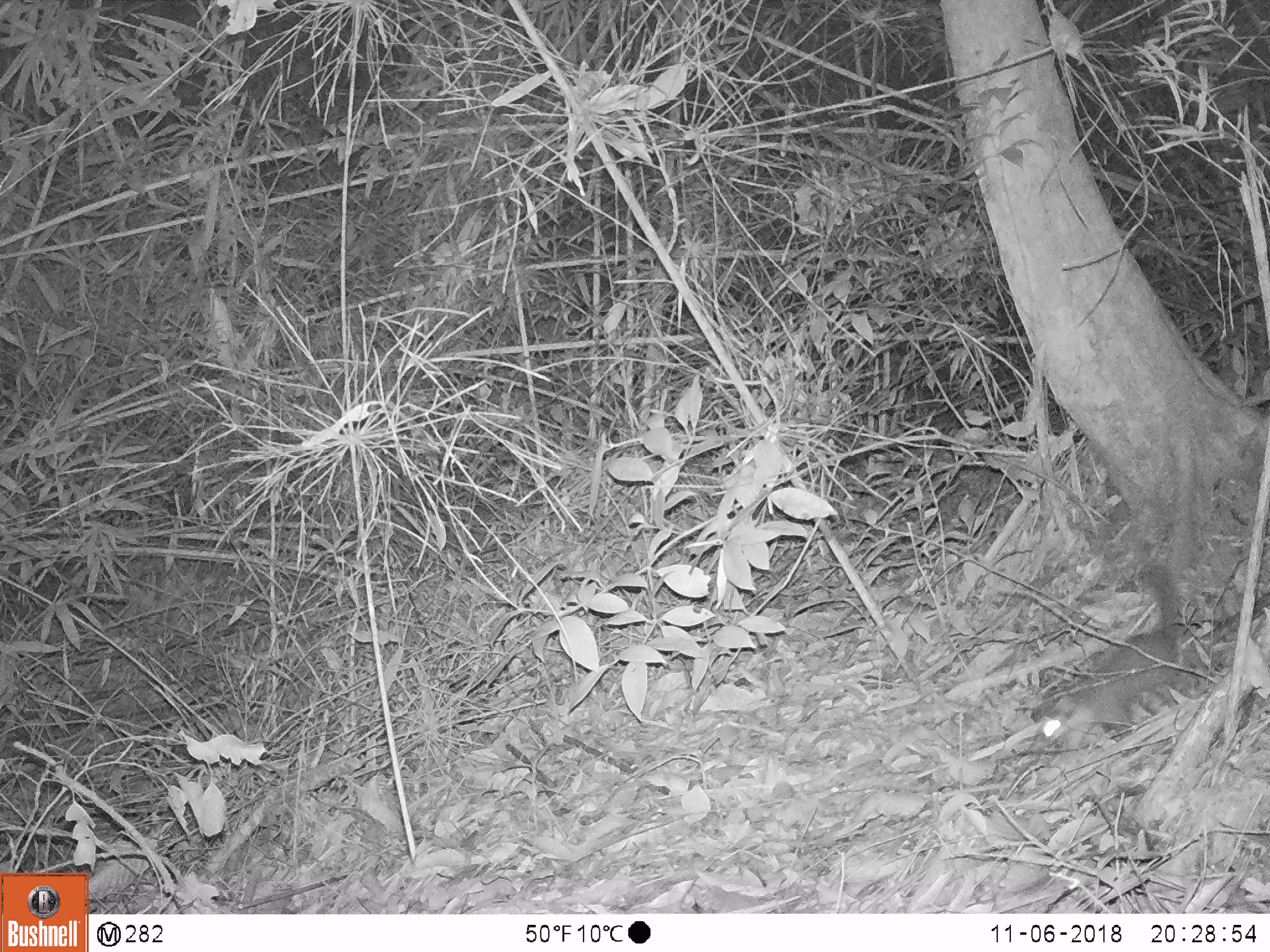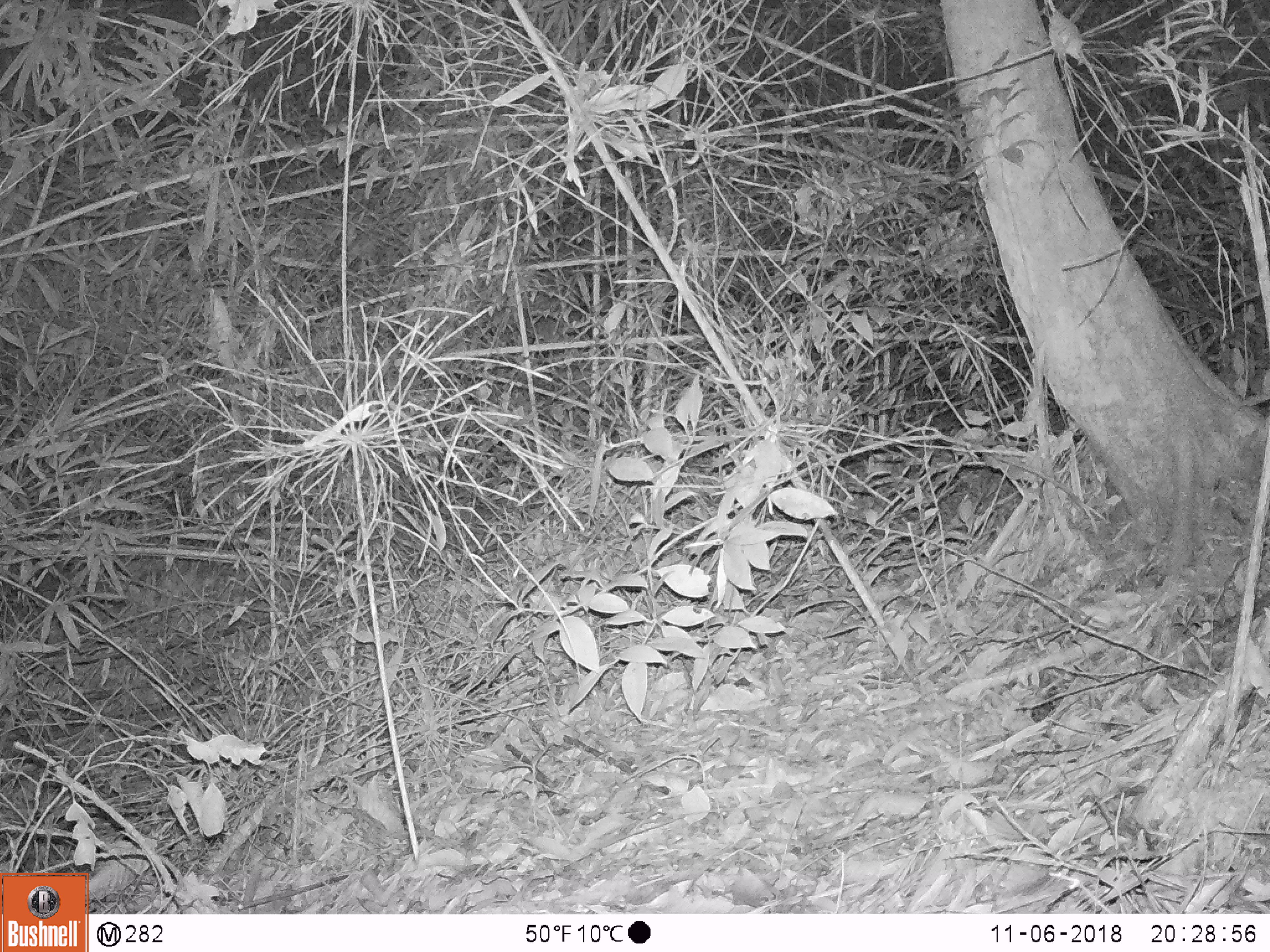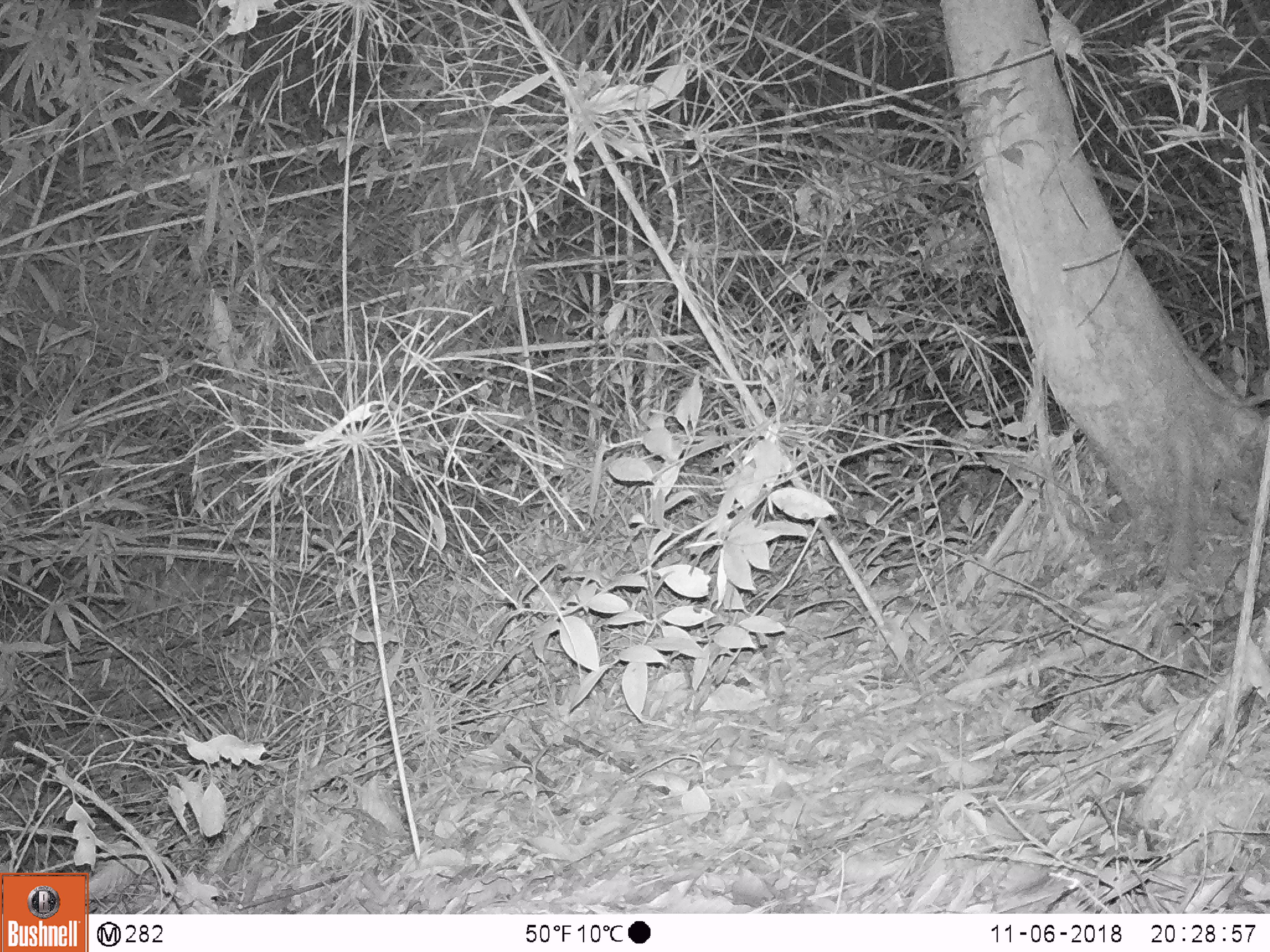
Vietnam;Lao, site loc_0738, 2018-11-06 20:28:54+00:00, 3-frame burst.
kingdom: Animalia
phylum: Chordata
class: Mammalia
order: Carnivora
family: Mustelidae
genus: Melogale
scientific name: Melogale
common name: ferret badger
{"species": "ferret badger (Melogale)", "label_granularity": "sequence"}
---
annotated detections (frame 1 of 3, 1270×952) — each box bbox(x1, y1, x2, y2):
ferret badger: bbox(1042, 559, 1189, 738)